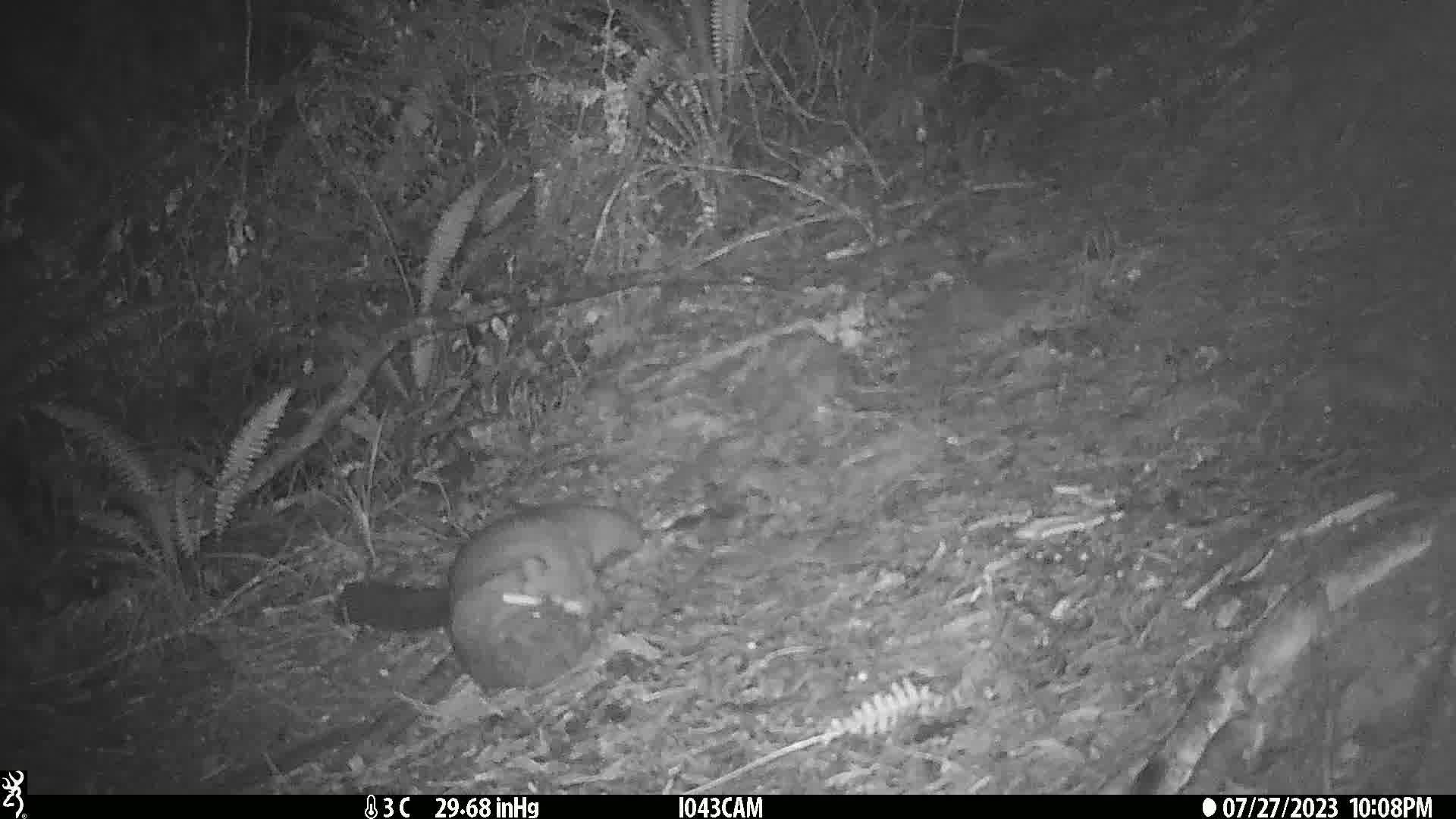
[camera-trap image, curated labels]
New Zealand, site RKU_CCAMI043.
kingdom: Animalia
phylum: Chordata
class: Mammalia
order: Diprotodontia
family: Phalangeridae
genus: Trichosurus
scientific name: Trichosurus vulpecula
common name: common brushtail possum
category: possum